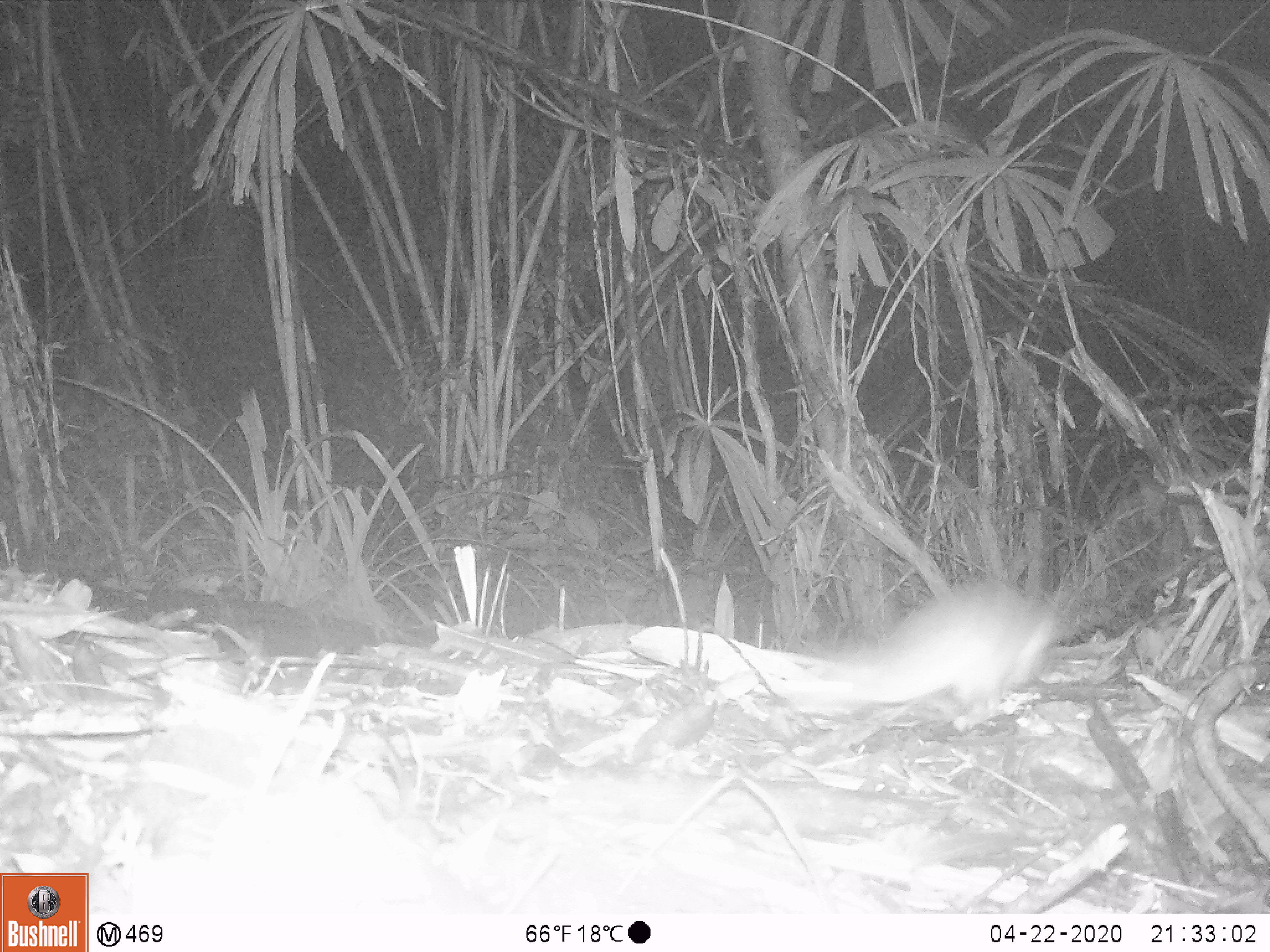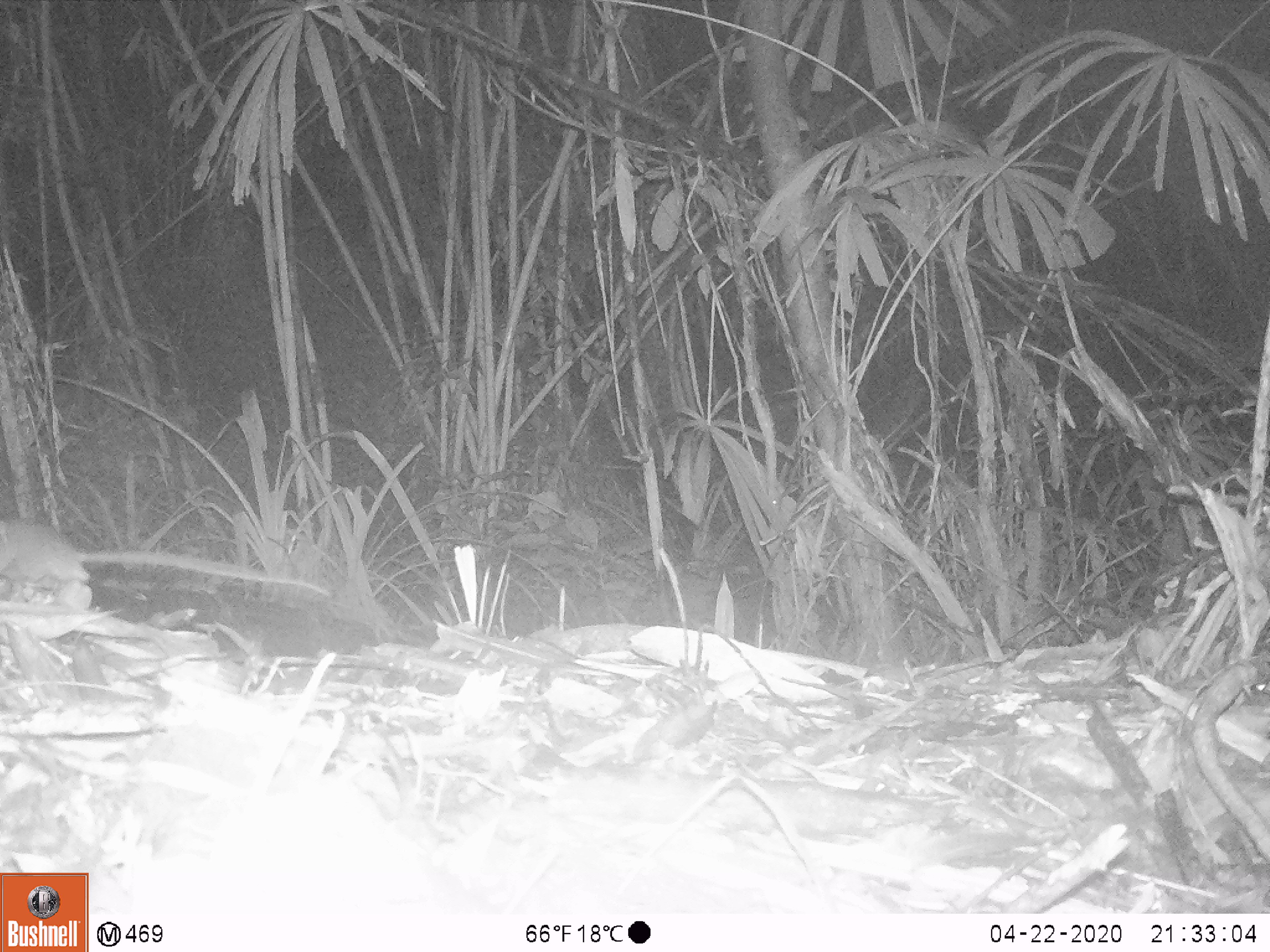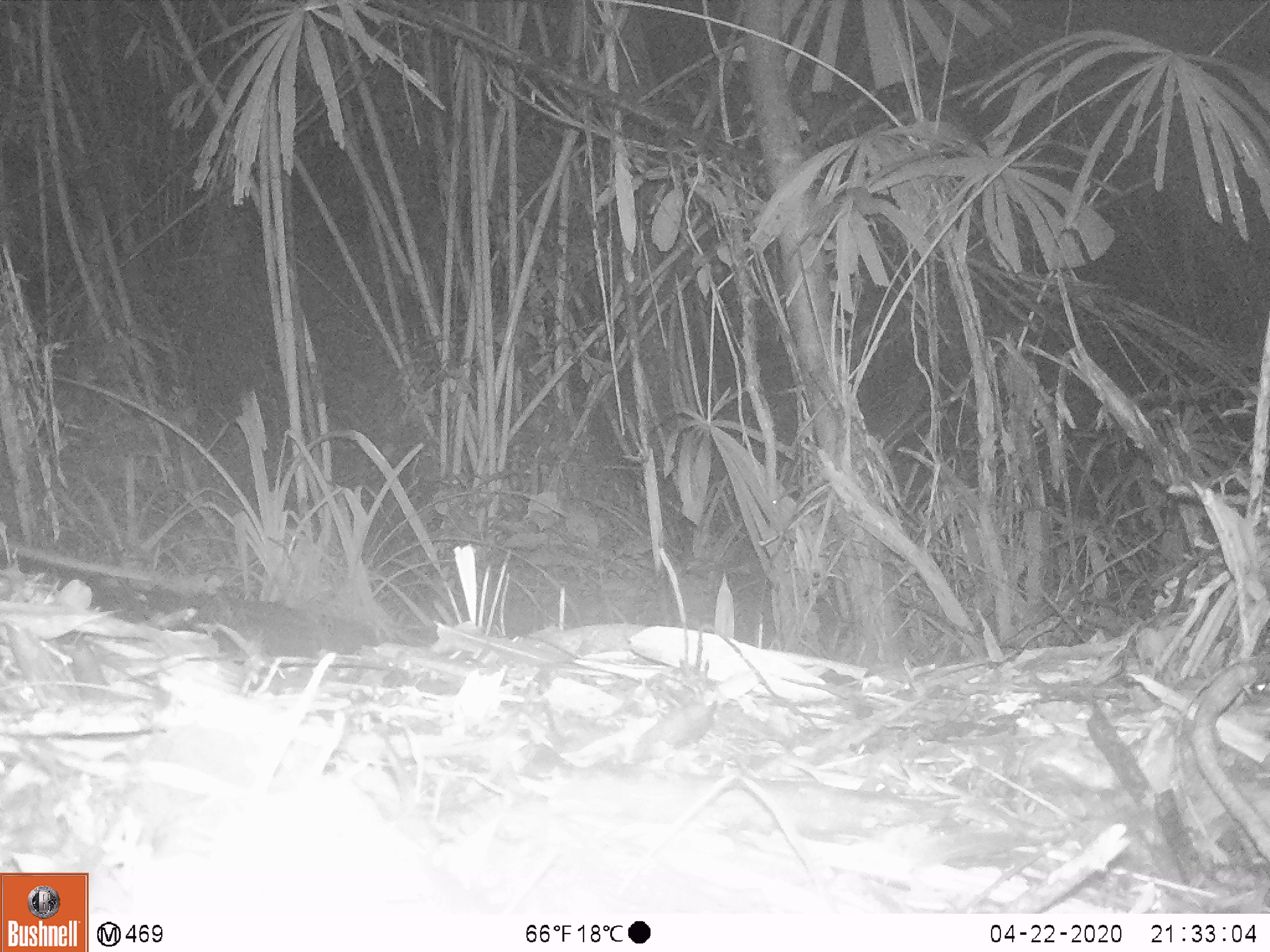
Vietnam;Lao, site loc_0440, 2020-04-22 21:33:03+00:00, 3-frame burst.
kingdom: Animalia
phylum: Chordata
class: Mammalia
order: Rodentia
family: Muridae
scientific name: Muridae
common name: old-world mice and rats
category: unidentified murid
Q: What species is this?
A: Unidentified murid (old-world mice and rats) (Muridae).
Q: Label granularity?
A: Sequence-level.